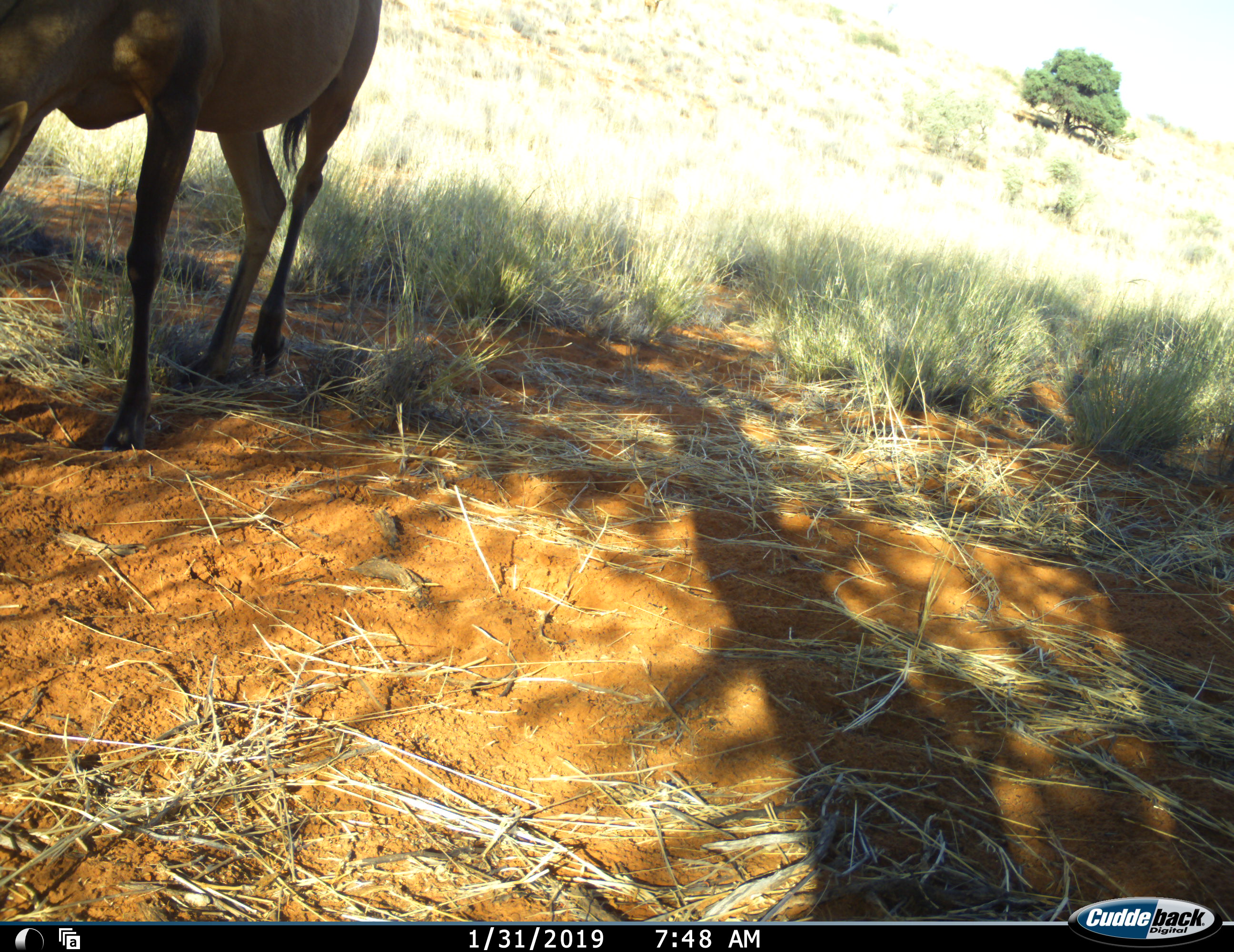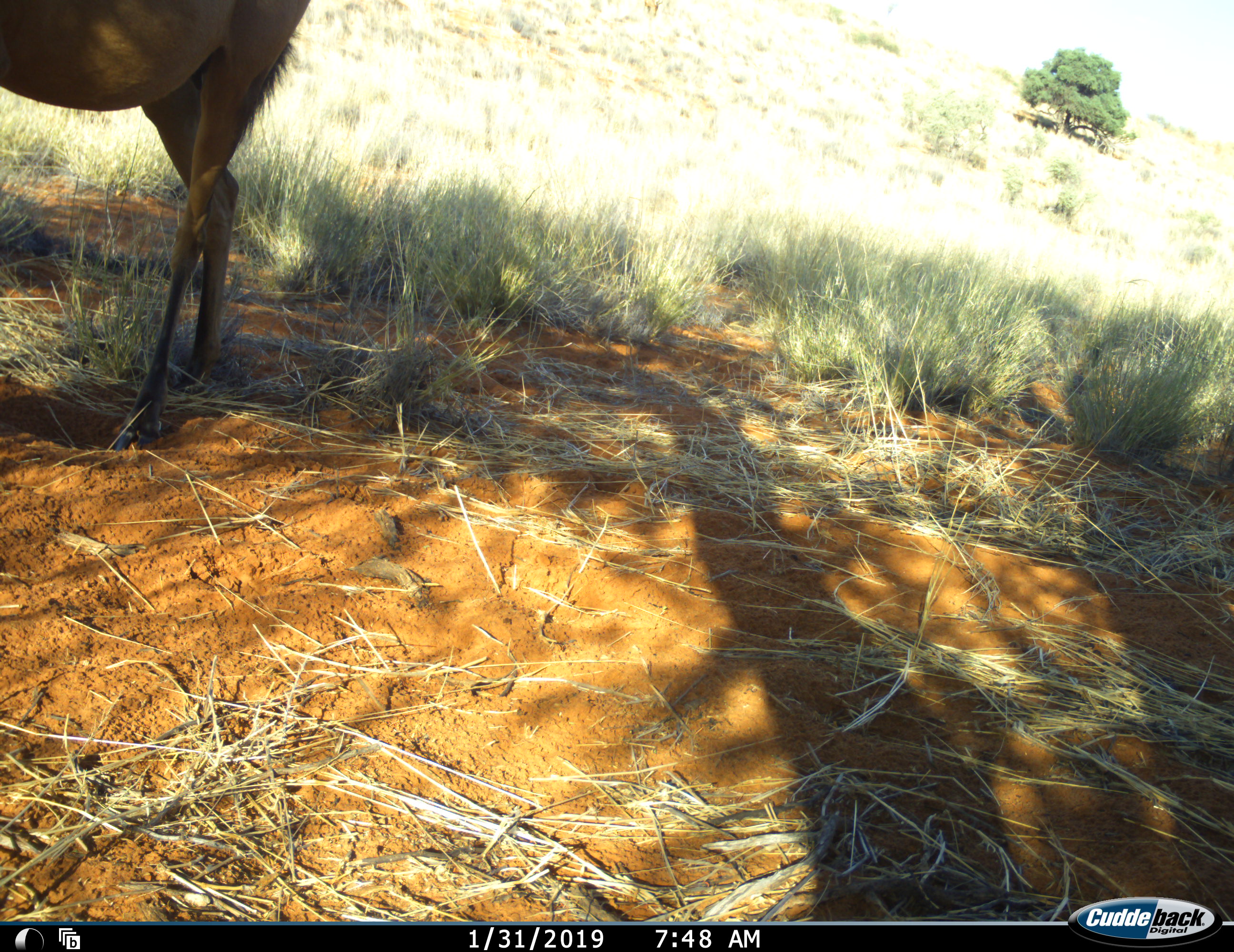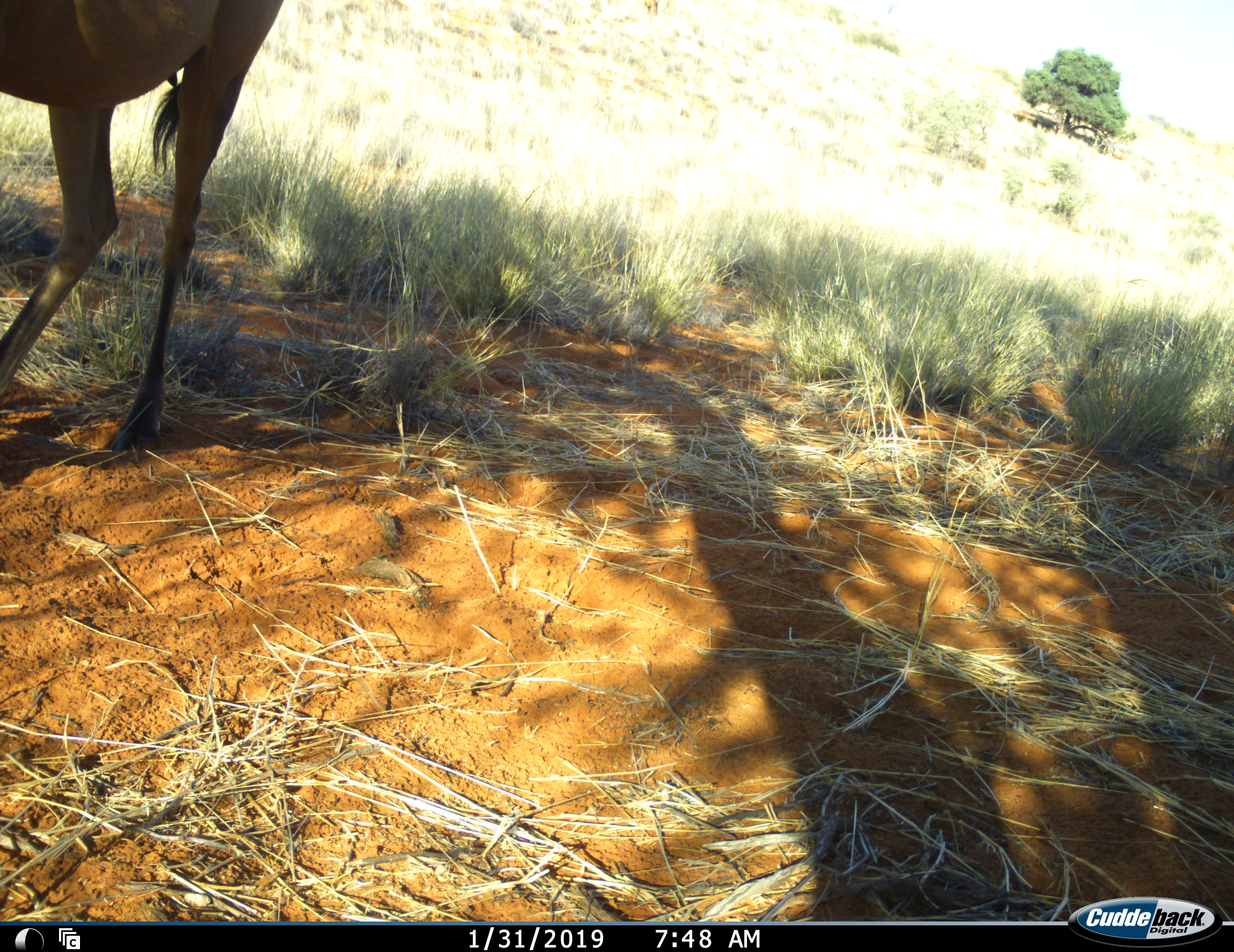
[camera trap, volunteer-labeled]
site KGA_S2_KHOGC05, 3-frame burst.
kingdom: Animalia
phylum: Chordata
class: Mammalia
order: Artiodactyla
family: Bovidae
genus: Alcelaphus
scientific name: Alcelaphus buselaphus caama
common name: red hartebeest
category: hartebeestred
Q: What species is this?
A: Hartebeestred (red hartebeest) (Alcelaphus buselaphus caama).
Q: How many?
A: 1.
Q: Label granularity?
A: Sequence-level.